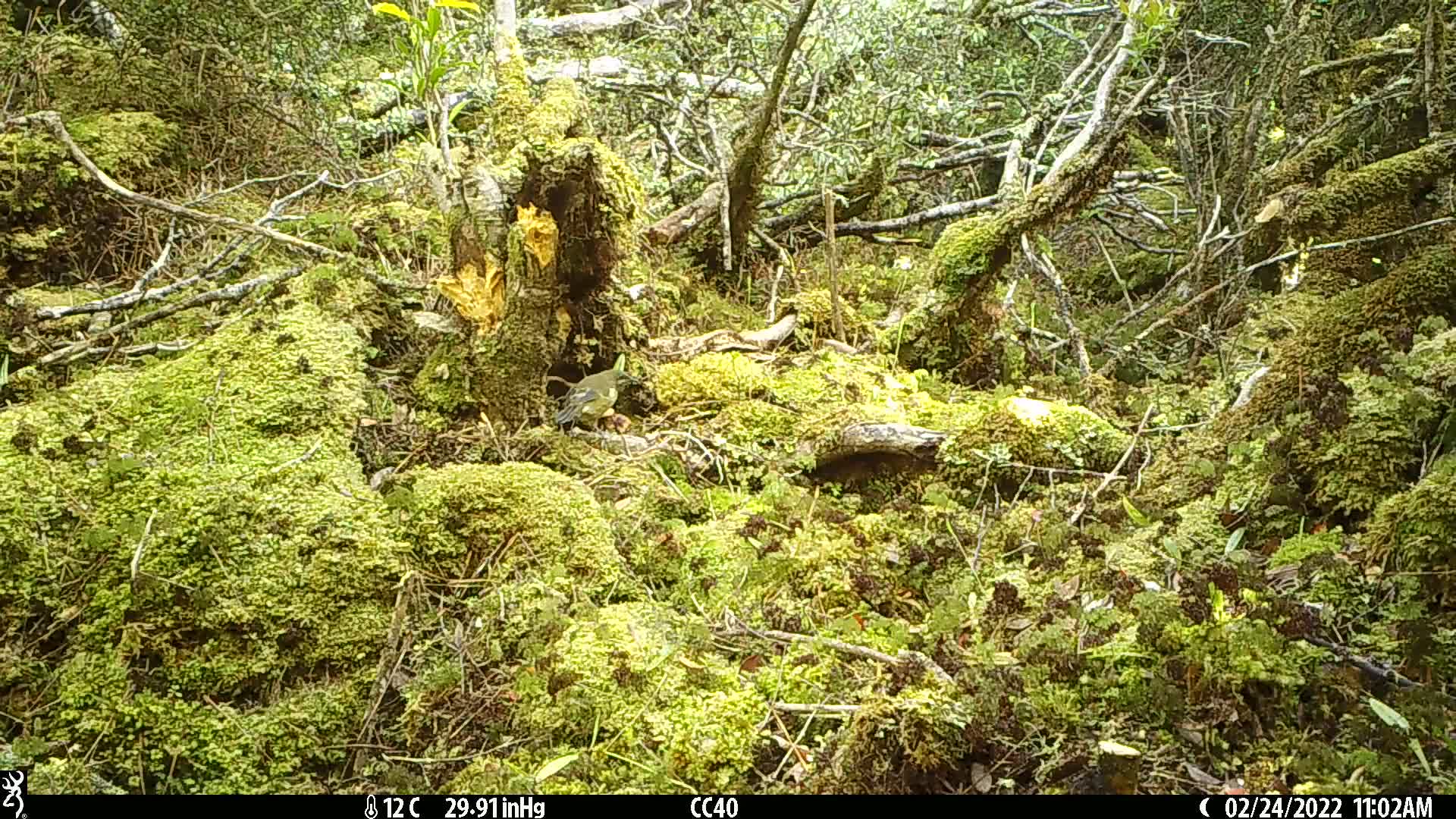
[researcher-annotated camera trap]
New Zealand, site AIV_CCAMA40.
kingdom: Animalia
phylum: Chordata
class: Aves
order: Passeriformes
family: Meliphagidae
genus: Anthornis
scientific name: Anthornis melanura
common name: new zealand bellbird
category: bellbird